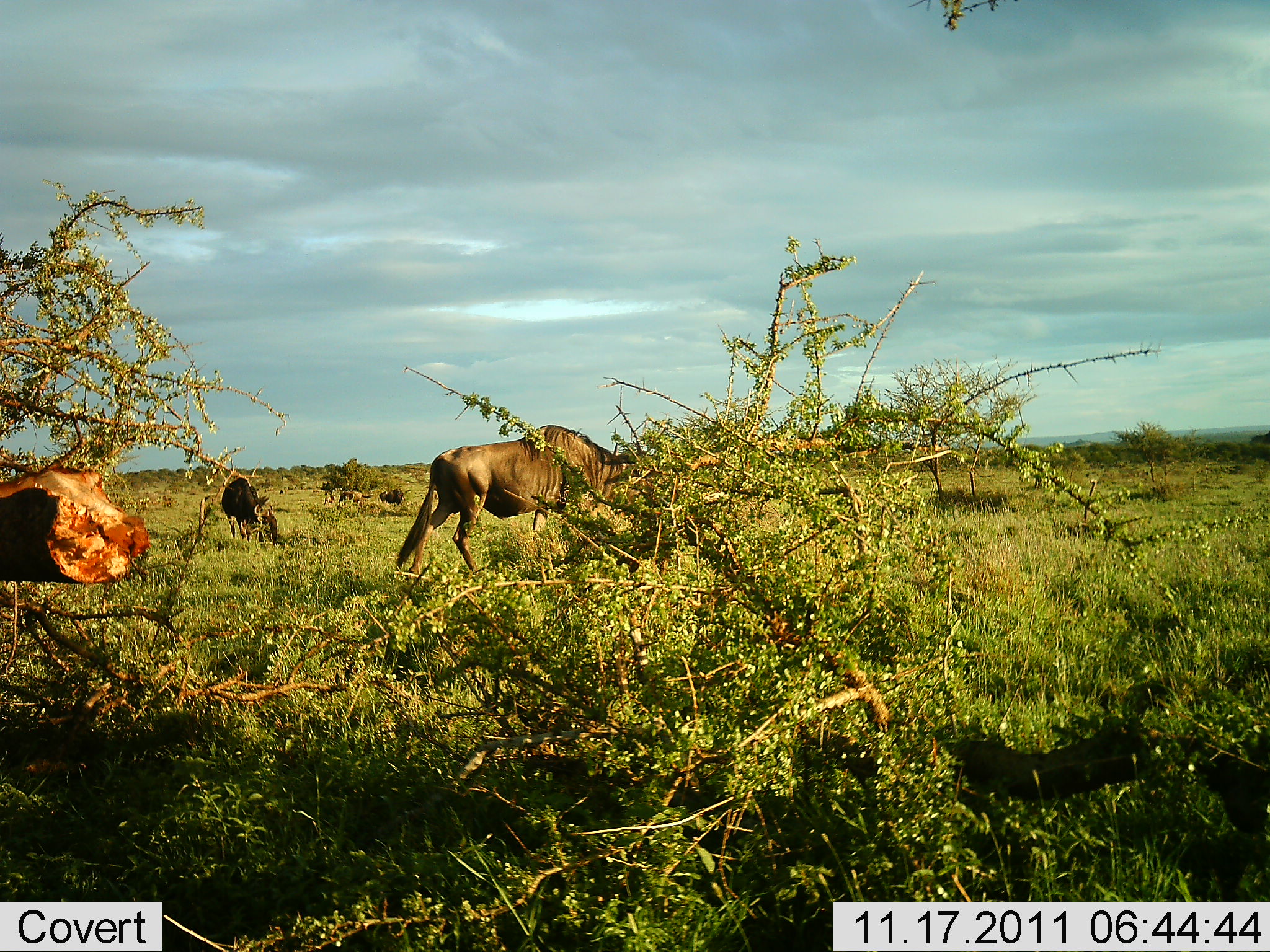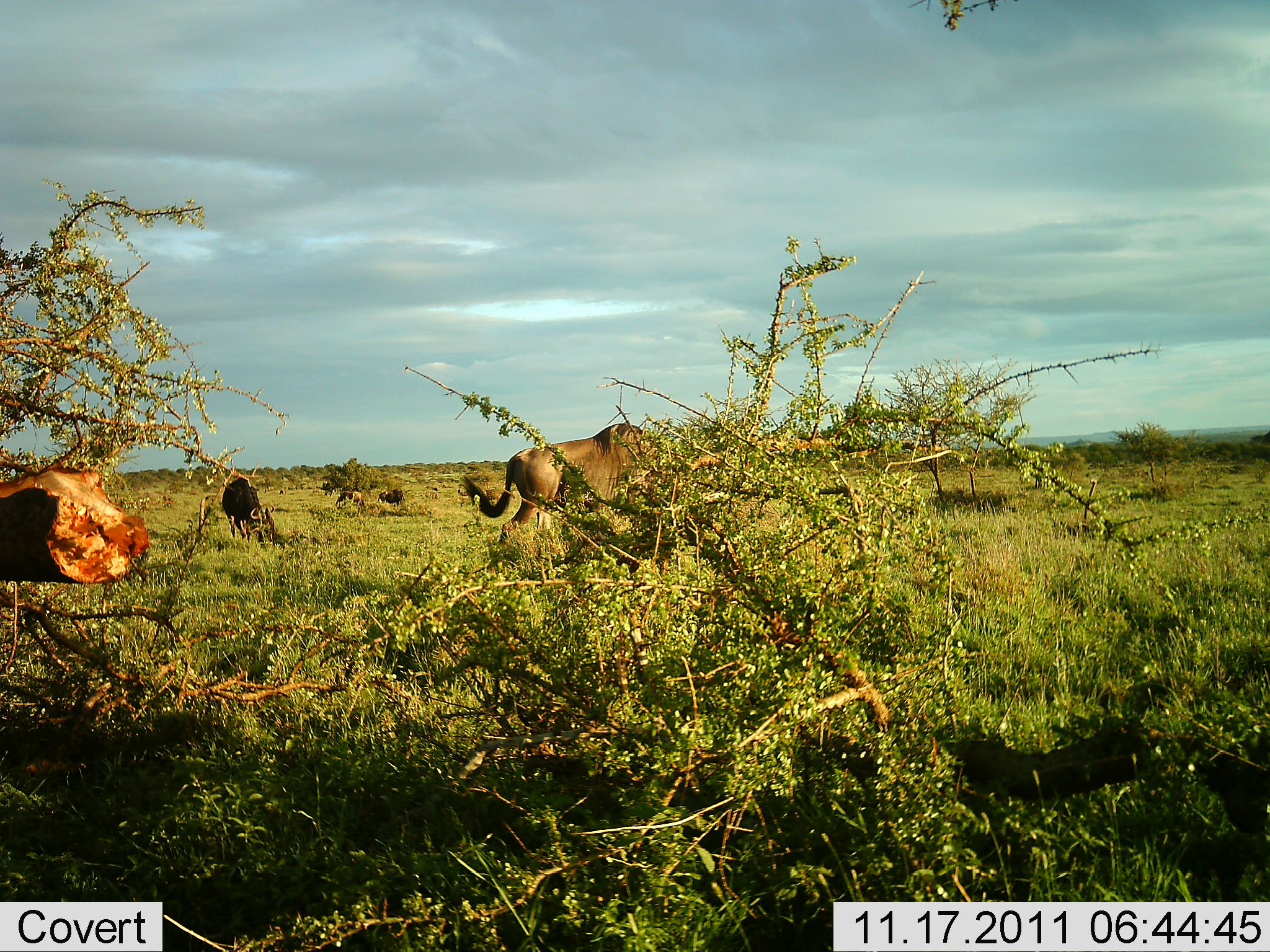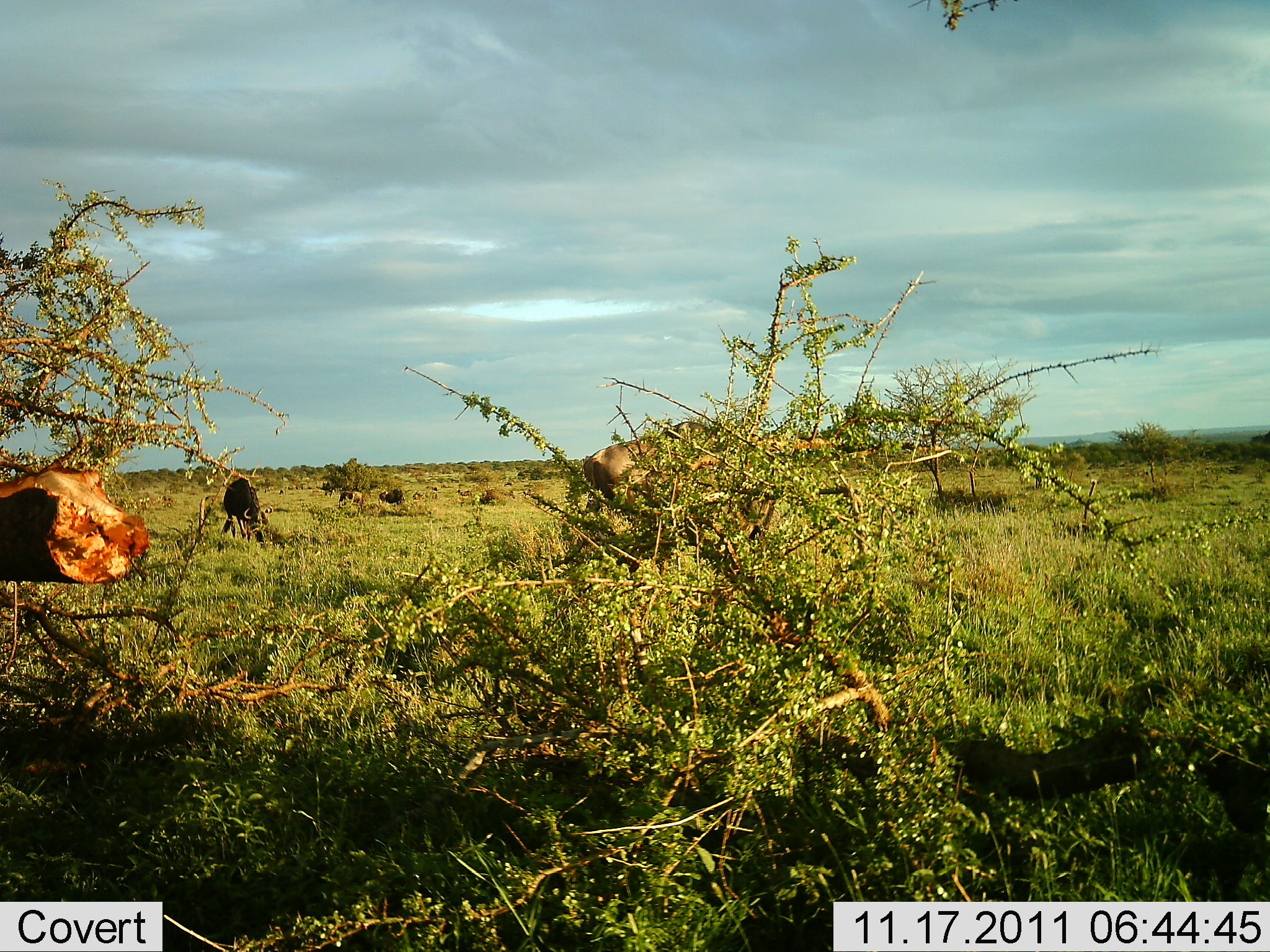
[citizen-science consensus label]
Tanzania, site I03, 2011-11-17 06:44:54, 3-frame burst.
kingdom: Animalia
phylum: Chordata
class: Mammalia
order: Artiodactyla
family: Bovidae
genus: Connochaetes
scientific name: Connochaetes taurinus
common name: blue wildebeest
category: wildebeest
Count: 2.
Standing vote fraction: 36%.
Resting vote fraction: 0%.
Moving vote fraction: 71%.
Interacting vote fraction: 0%.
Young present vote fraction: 7%.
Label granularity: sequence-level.